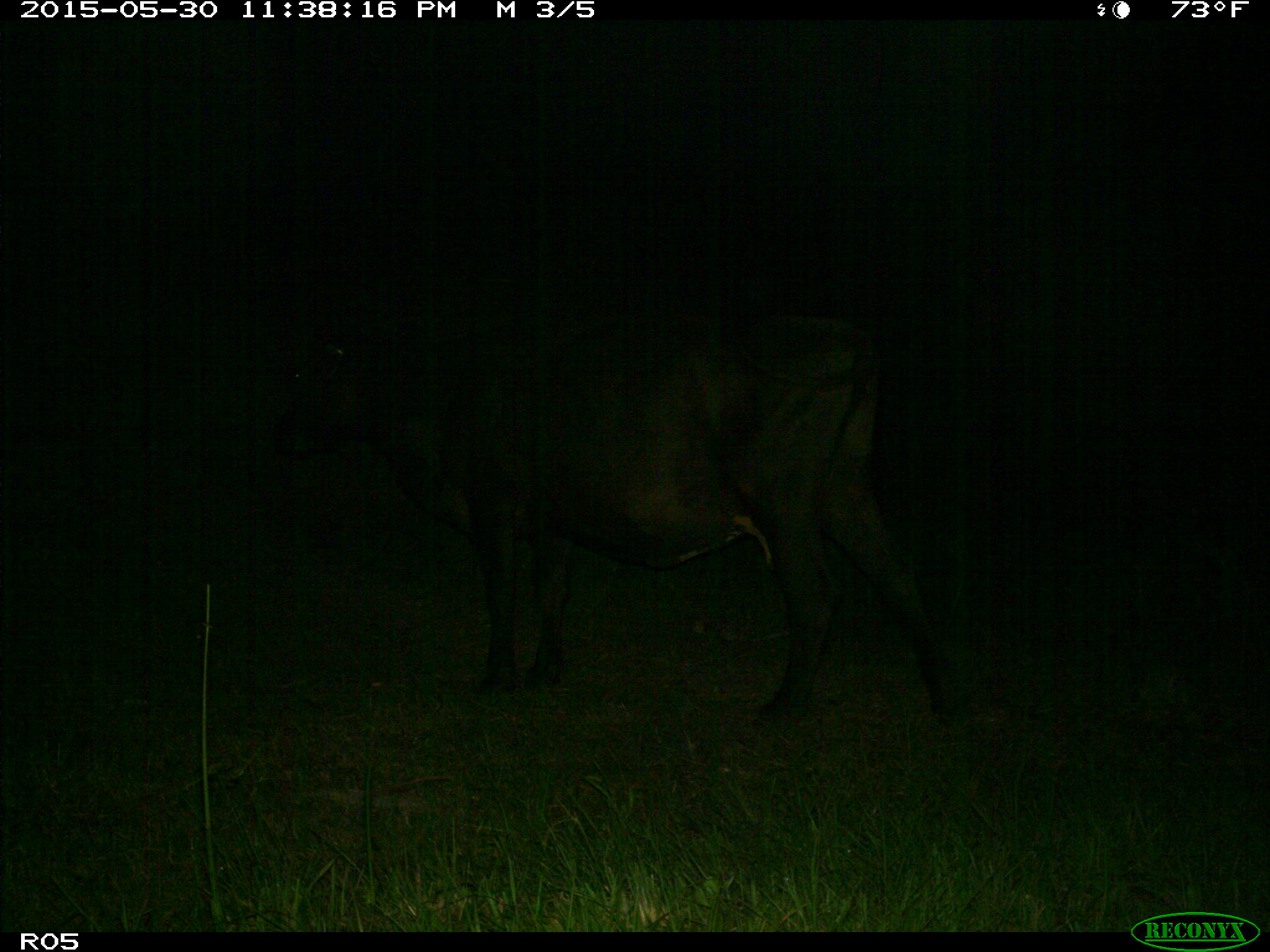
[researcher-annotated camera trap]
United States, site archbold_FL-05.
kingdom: Animalia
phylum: Chordata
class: Mammalia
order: Artiodactyla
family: Bovidae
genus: Bos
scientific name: Bos taurus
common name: domestic cow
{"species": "Bos taurus (domestic cow)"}